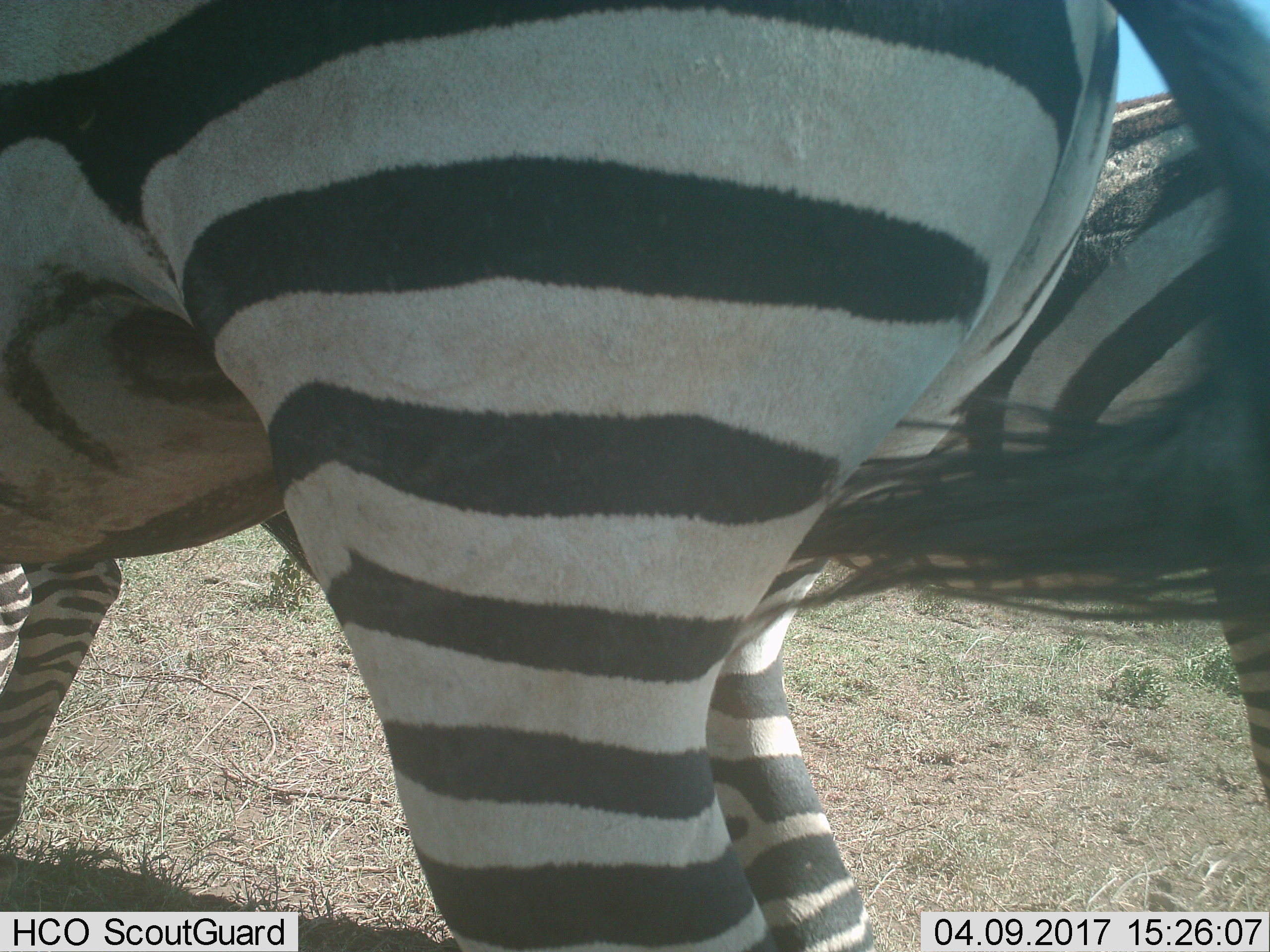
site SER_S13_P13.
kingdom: Animalia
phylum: Chordata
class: Mammalia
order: Perissodactyla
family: Equidae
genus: Equus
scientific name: Equus quagga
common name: plains zebra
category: zebraplains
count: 2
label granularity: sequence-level